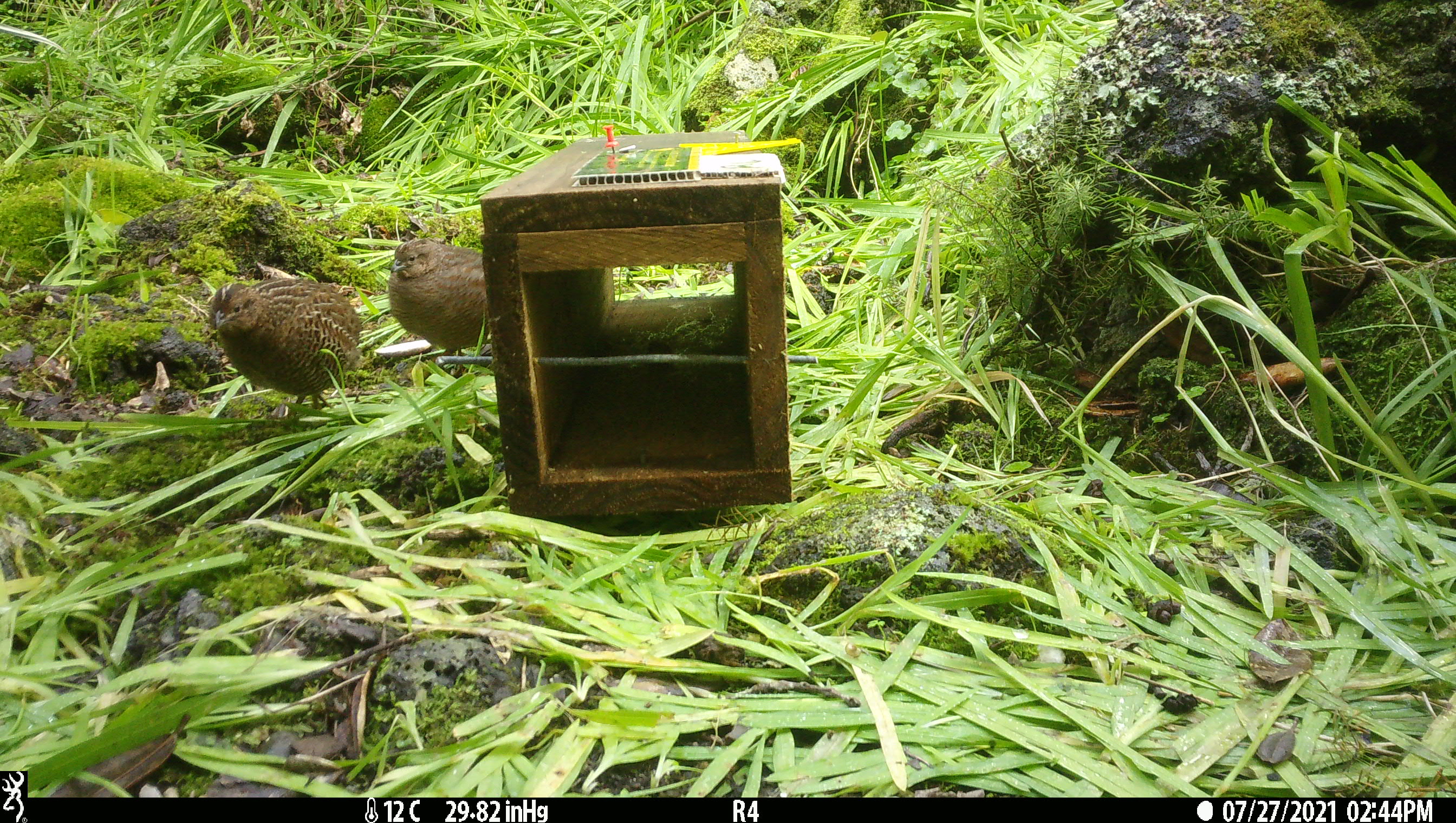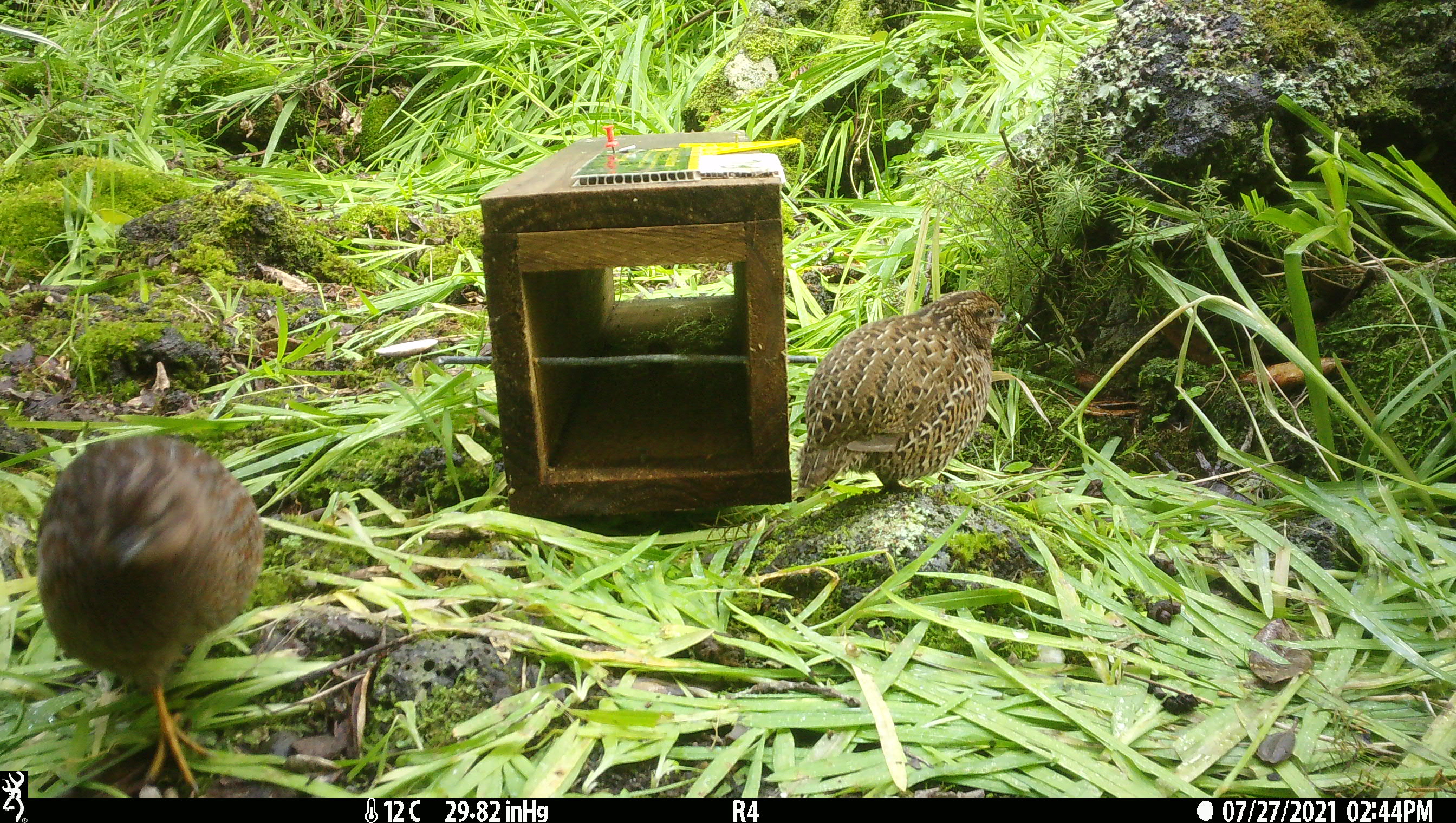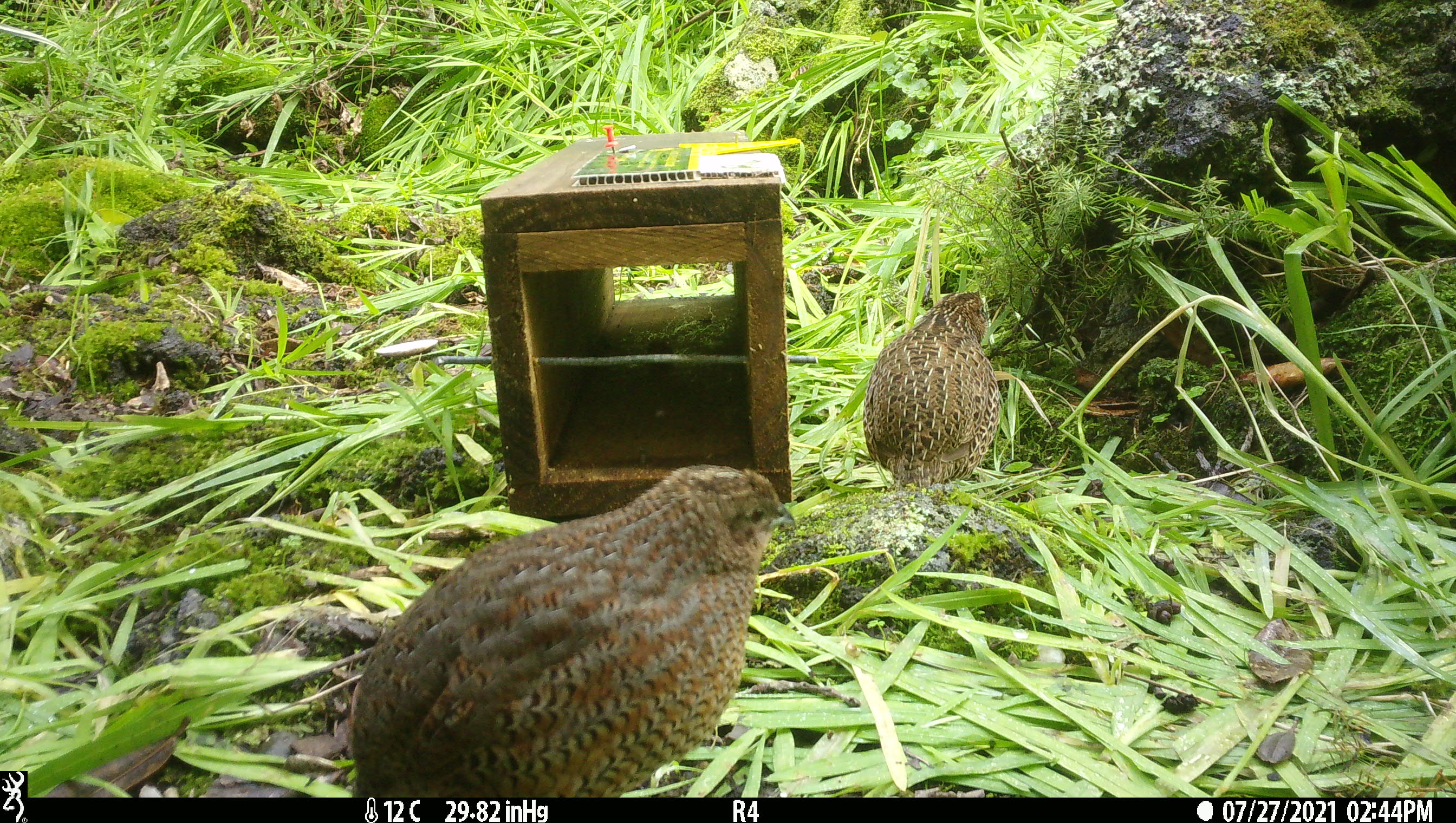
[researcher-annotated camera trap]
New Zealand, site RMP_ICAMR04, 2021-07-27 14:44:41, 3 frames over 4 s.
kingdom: Animalia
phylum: Chordata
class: Aves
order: Galliformes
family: Phasianidae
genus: Synoicus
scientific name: Synoicus ypsilophorus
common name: brown quail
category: quail brown